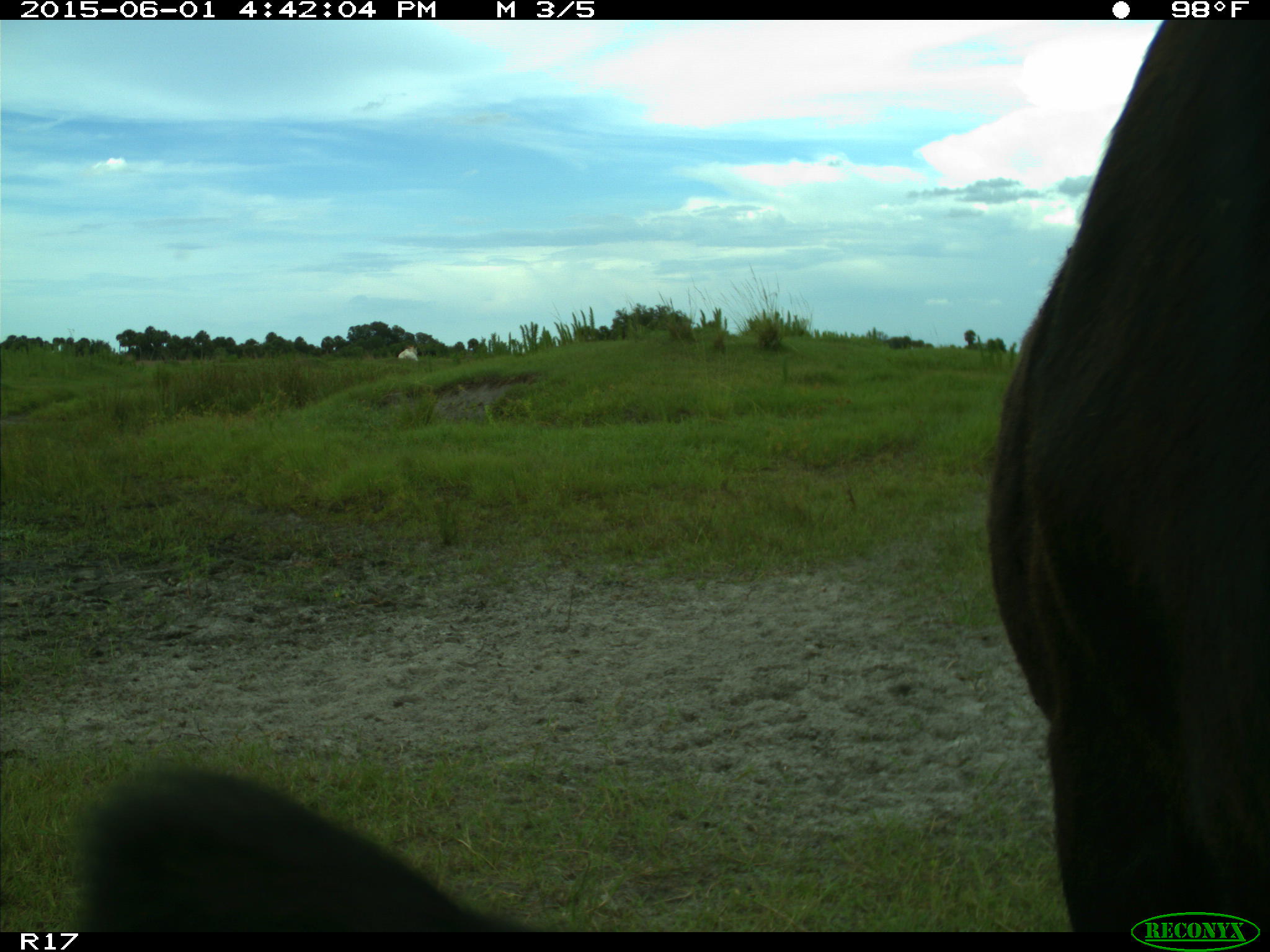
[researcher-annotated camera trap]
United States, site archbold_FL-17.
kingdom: Animalia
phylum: Chordata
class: Mammalia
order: Artiodactyla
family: Bovidae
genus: Bos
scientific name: Bos taurus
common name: domestic cow